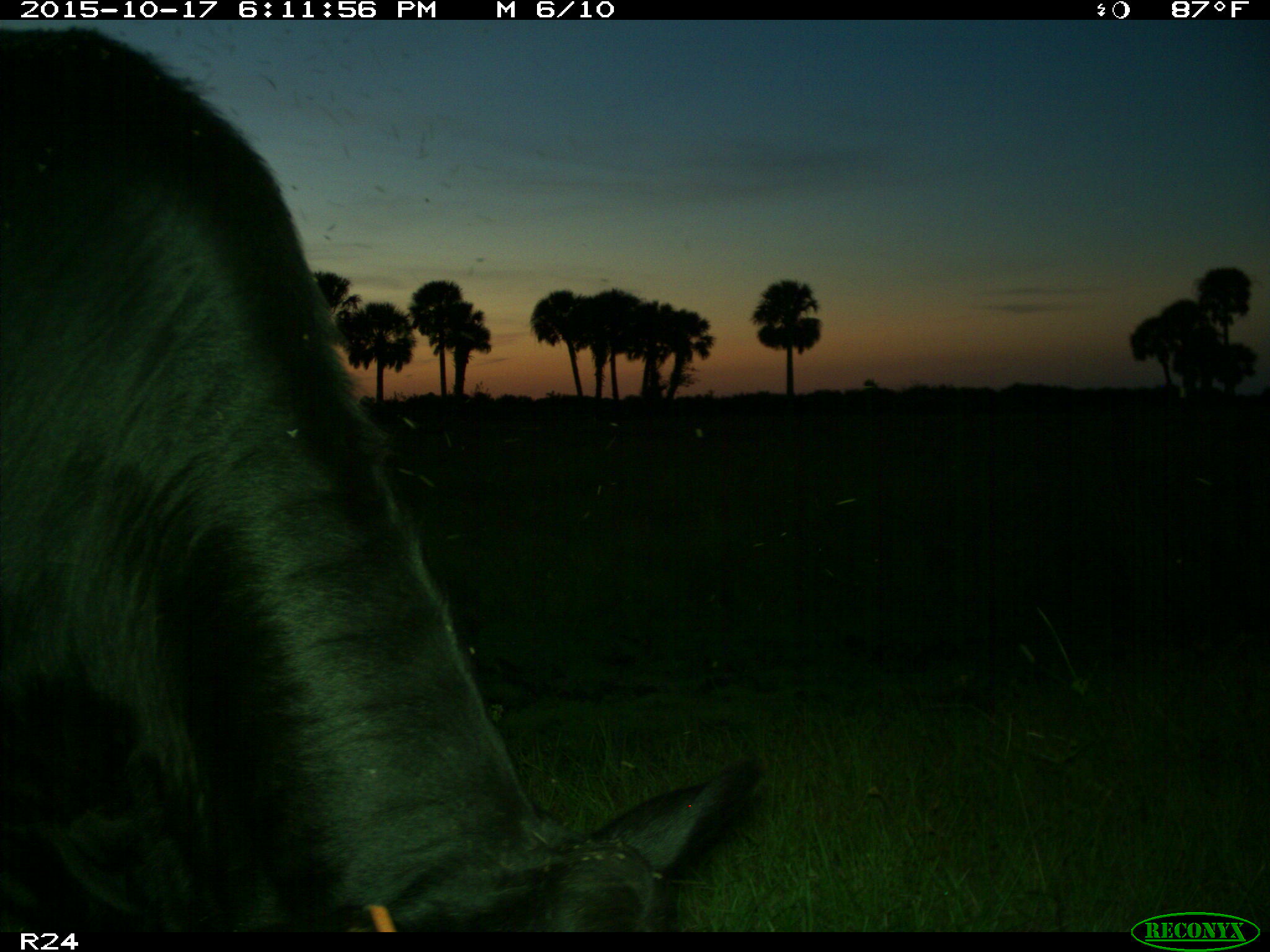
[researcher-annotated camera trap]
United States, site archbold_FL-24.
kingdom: Animalia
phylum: Chordata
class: Mammalia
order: Artiodactyla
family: Bovidae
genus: Bos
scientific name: Bos taurus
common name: domestic cow